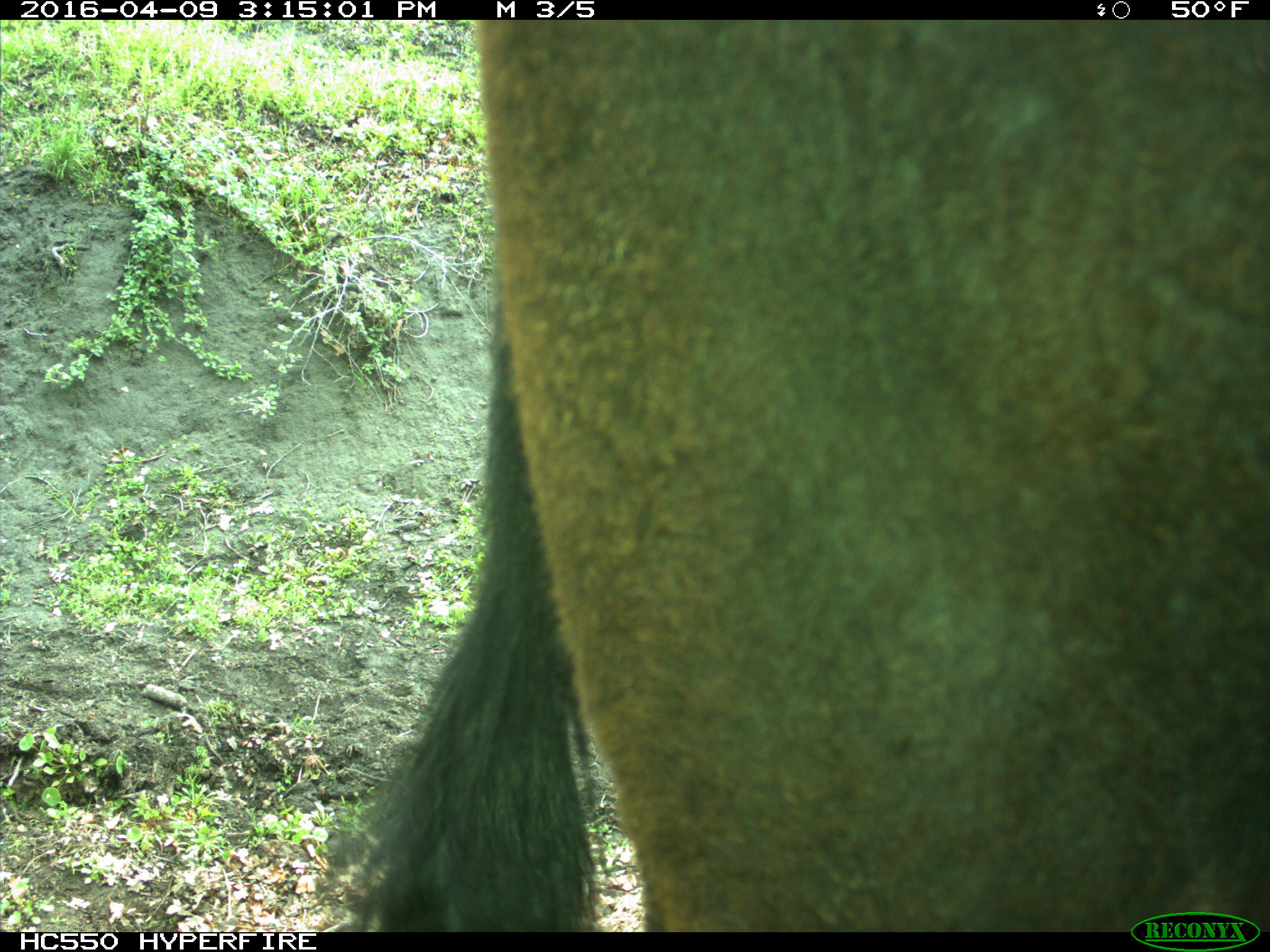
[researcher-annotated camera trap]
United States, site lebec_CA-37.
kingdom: Animalia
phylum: Chordata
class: Mammalia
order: Artiodactyla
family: Bovidae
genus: Bos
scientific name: Bos taurus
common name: domestic cow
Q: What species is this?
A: Bos taurus (domestic cow).